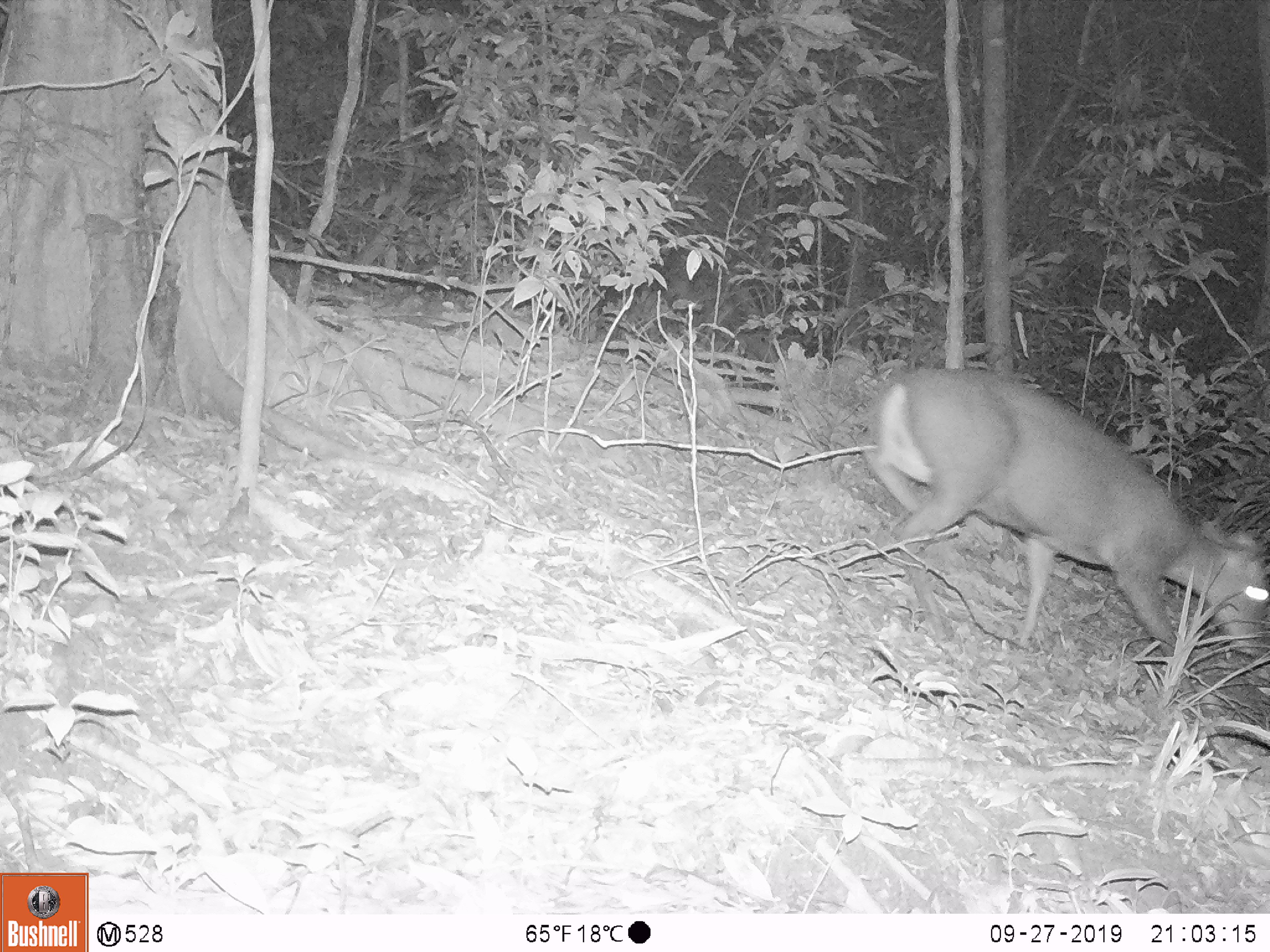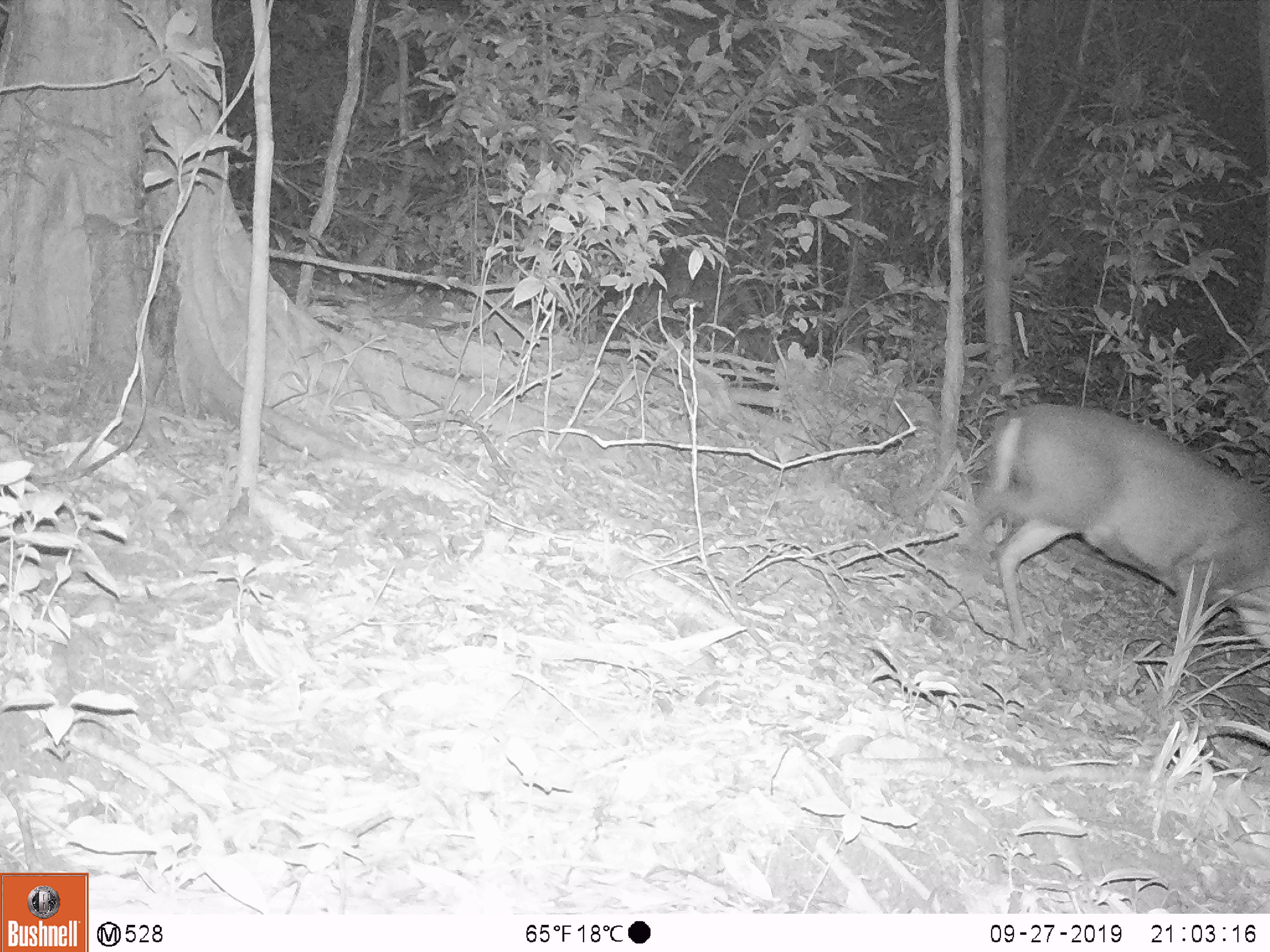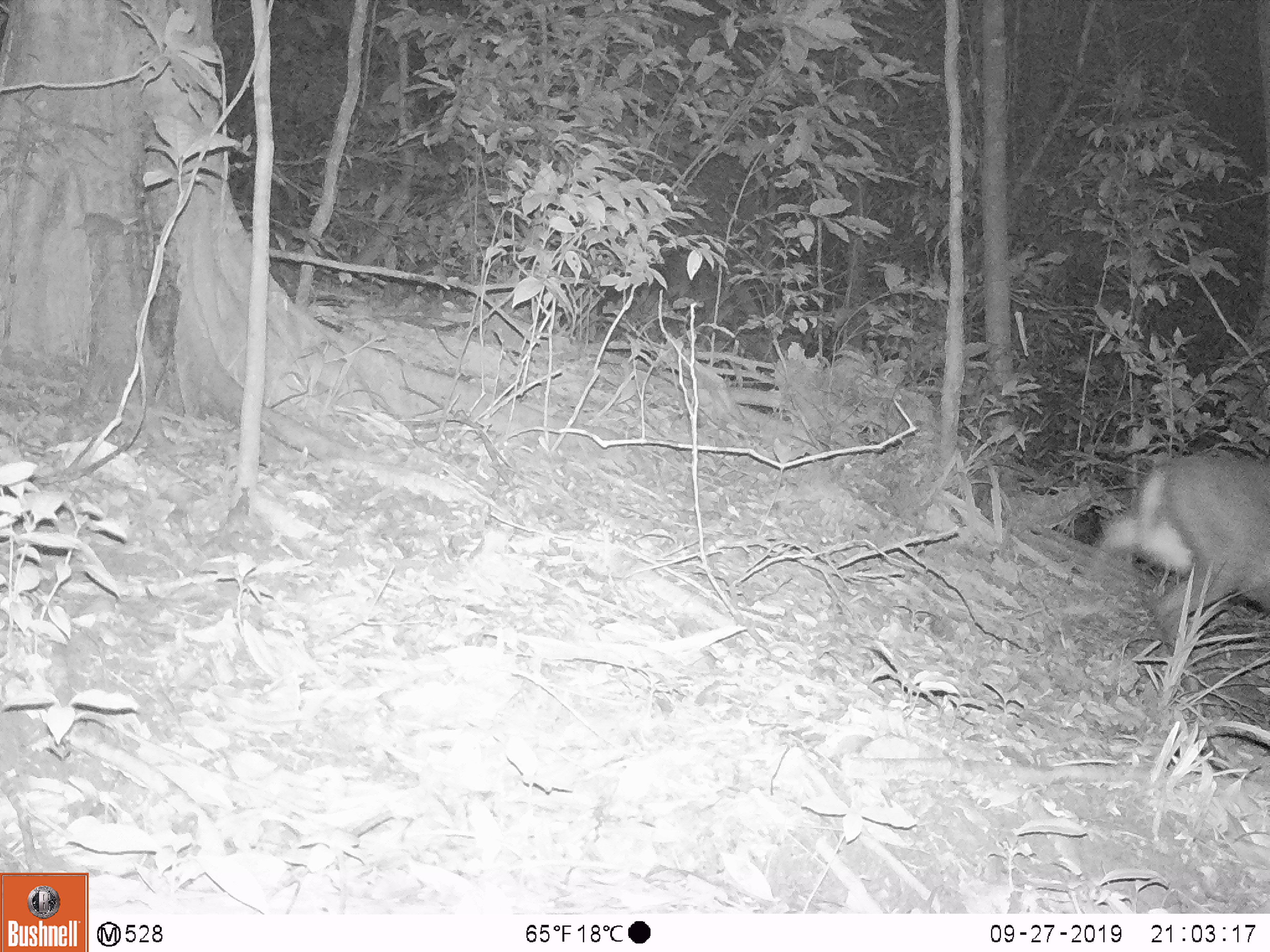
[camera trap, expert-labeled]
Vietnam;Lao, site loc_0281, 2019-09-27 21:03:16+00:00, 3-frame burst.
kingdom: Animalia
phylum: Chordata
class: Mammalia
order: Artiodactyla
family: Cervidae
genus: Muntiacus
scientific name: Muntiacus rooseveltorum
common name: roosevelt's muntjac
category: roosevelts muntjac group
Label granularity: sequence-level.